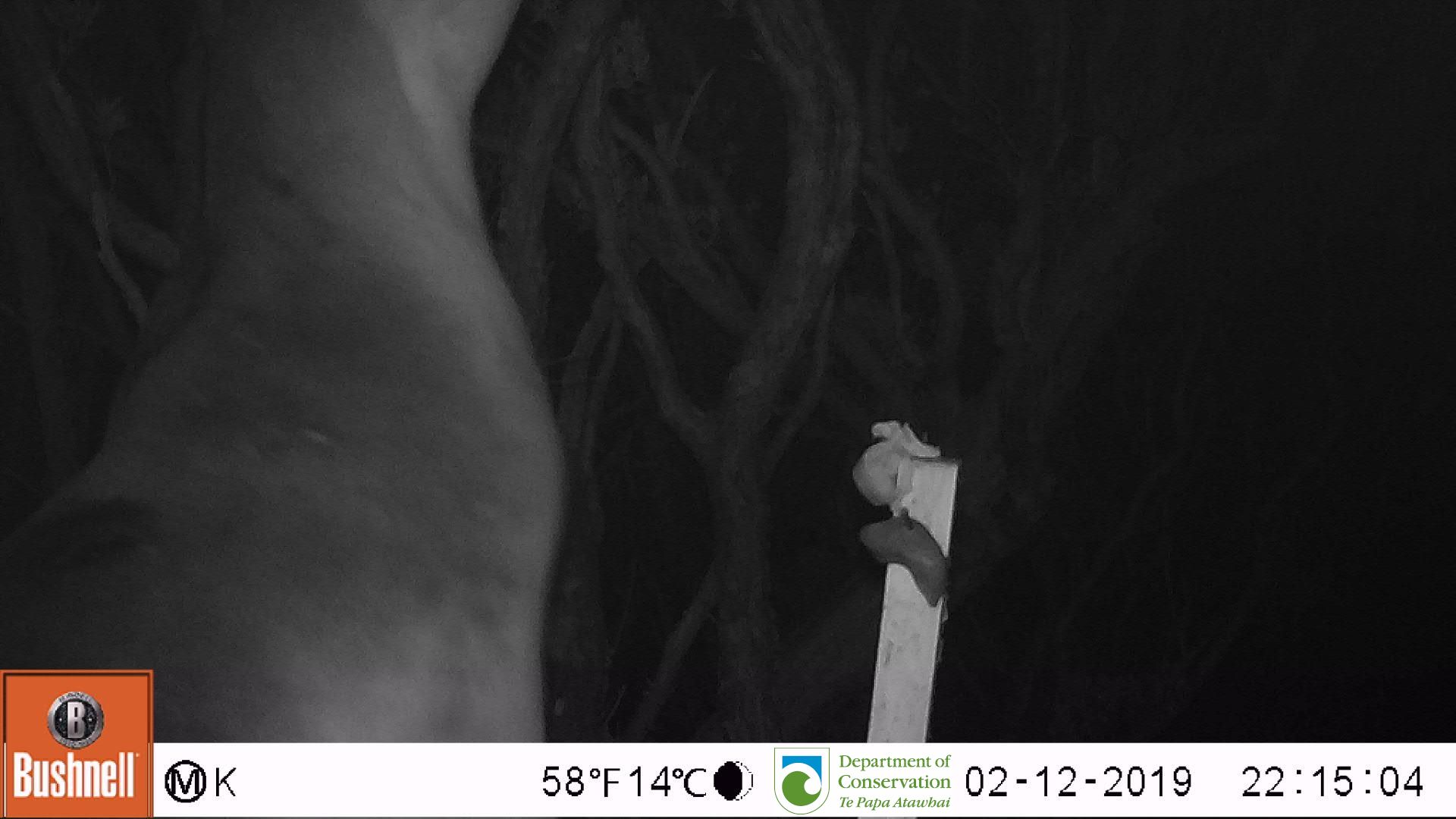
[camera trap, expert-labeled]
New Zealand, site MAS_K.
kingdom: Animalia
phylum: Chordata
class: Mammalia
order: Carnivora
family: Otariidae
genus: Phocarctos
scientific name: Phocarctos hookeri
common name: new zealand sea lion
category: sealion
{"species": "sealion (new zealand sea lion) (Phocarctos hookeri)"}